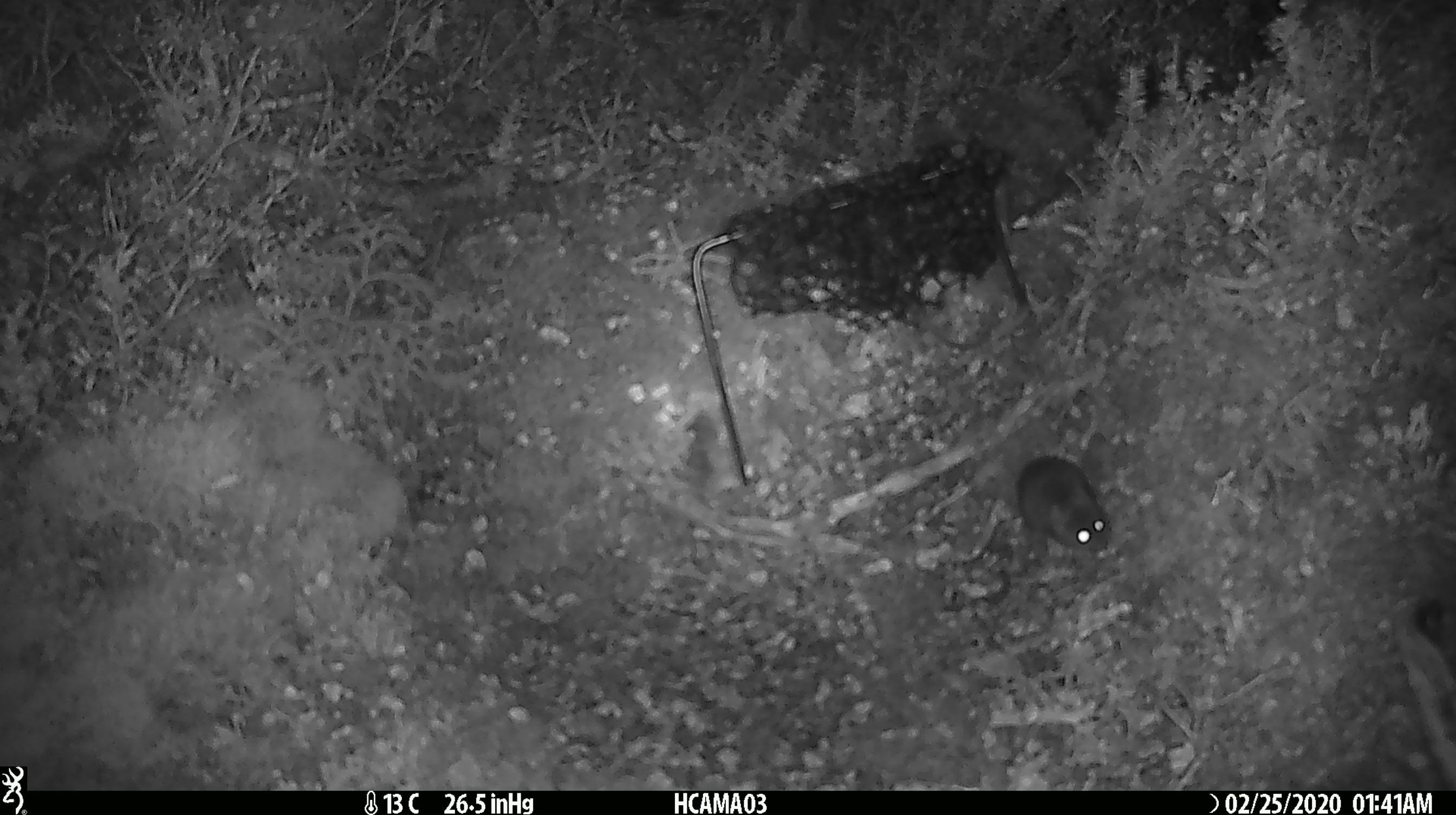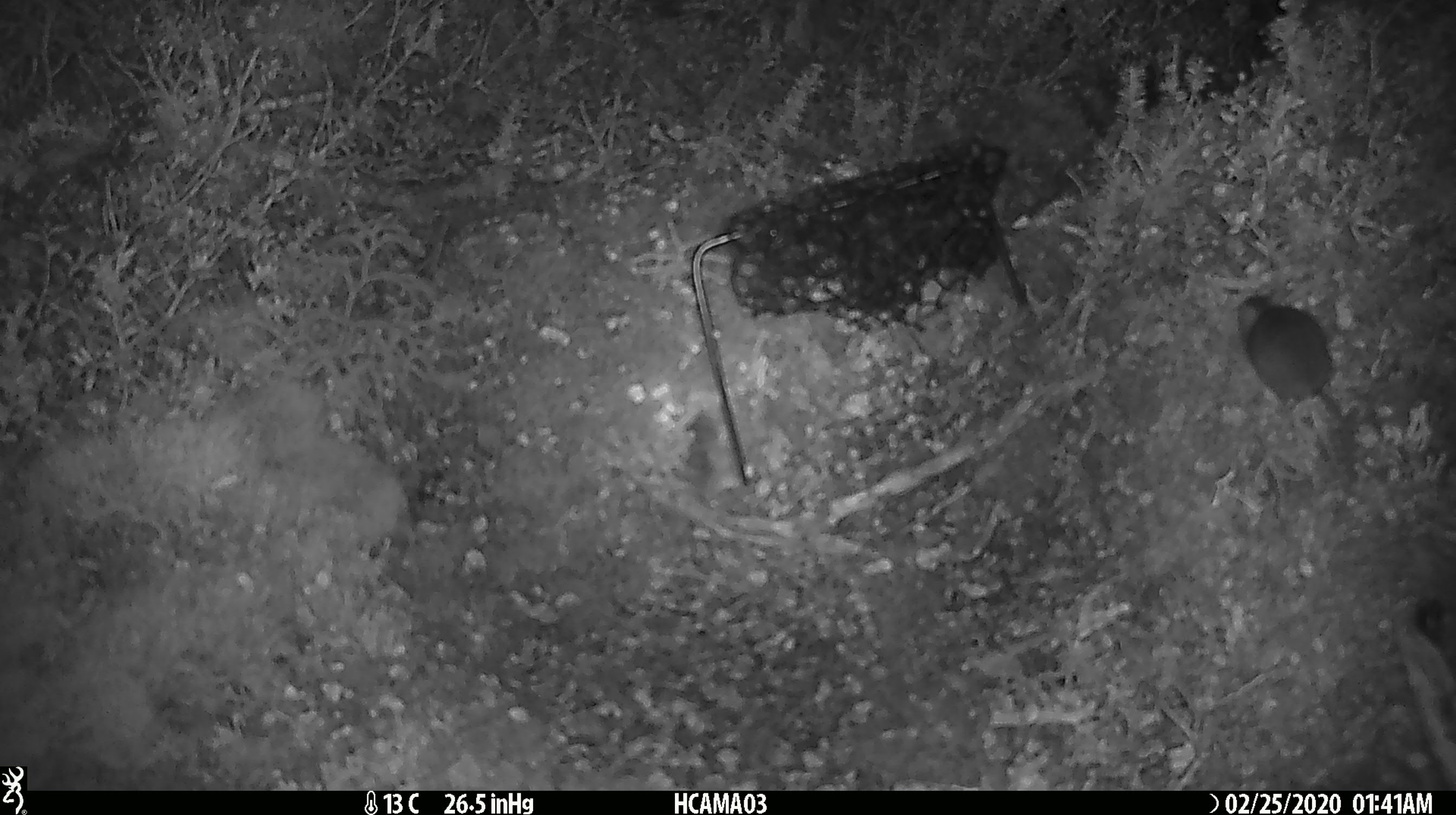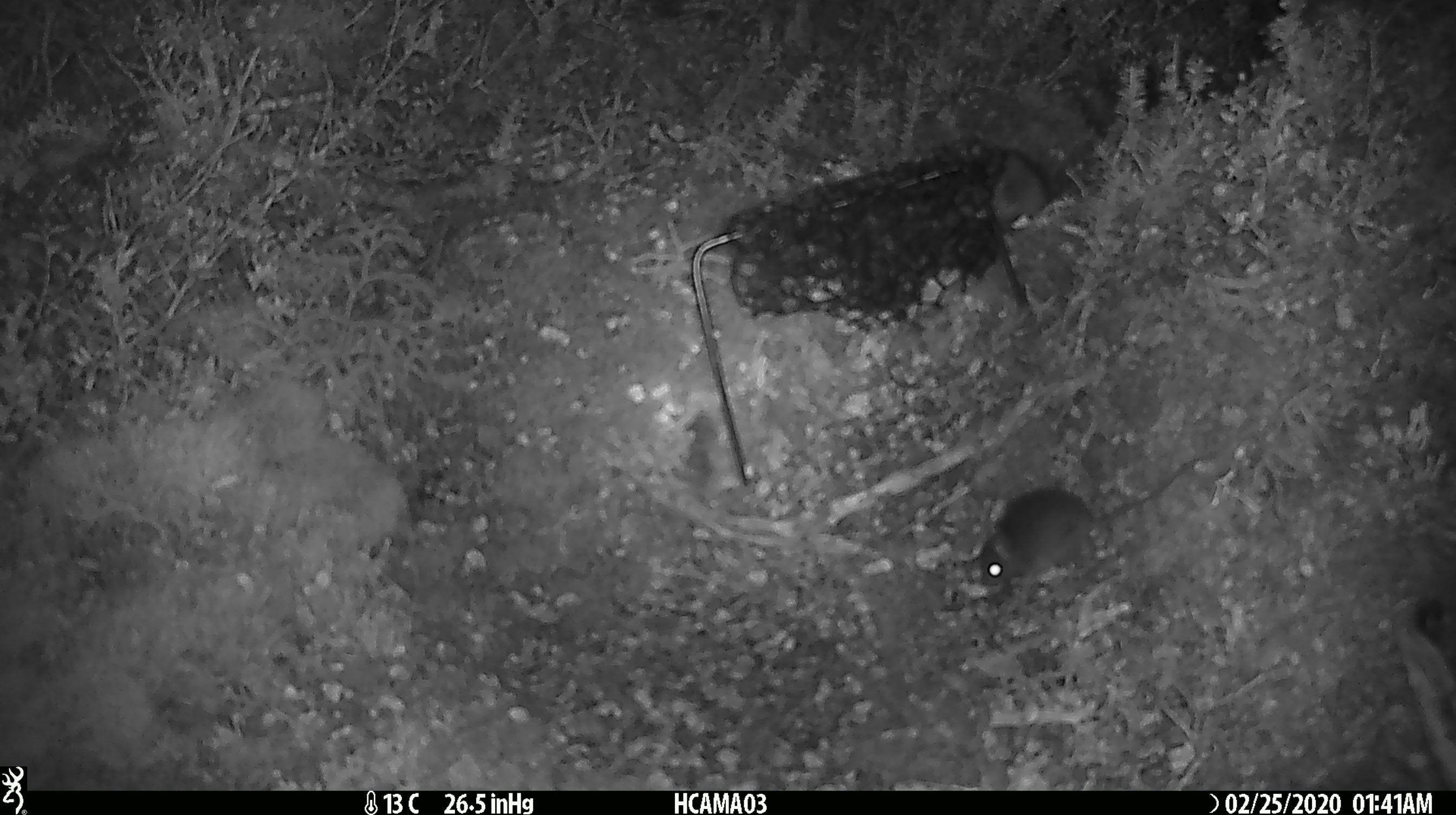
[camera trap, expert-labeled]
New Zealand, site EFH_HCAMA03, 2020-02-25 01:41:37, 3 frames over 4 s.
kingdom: Animalia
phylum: Chordata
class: Mammalia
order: Rodentia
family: Muridae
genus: Mus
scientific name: Mus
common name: mouse